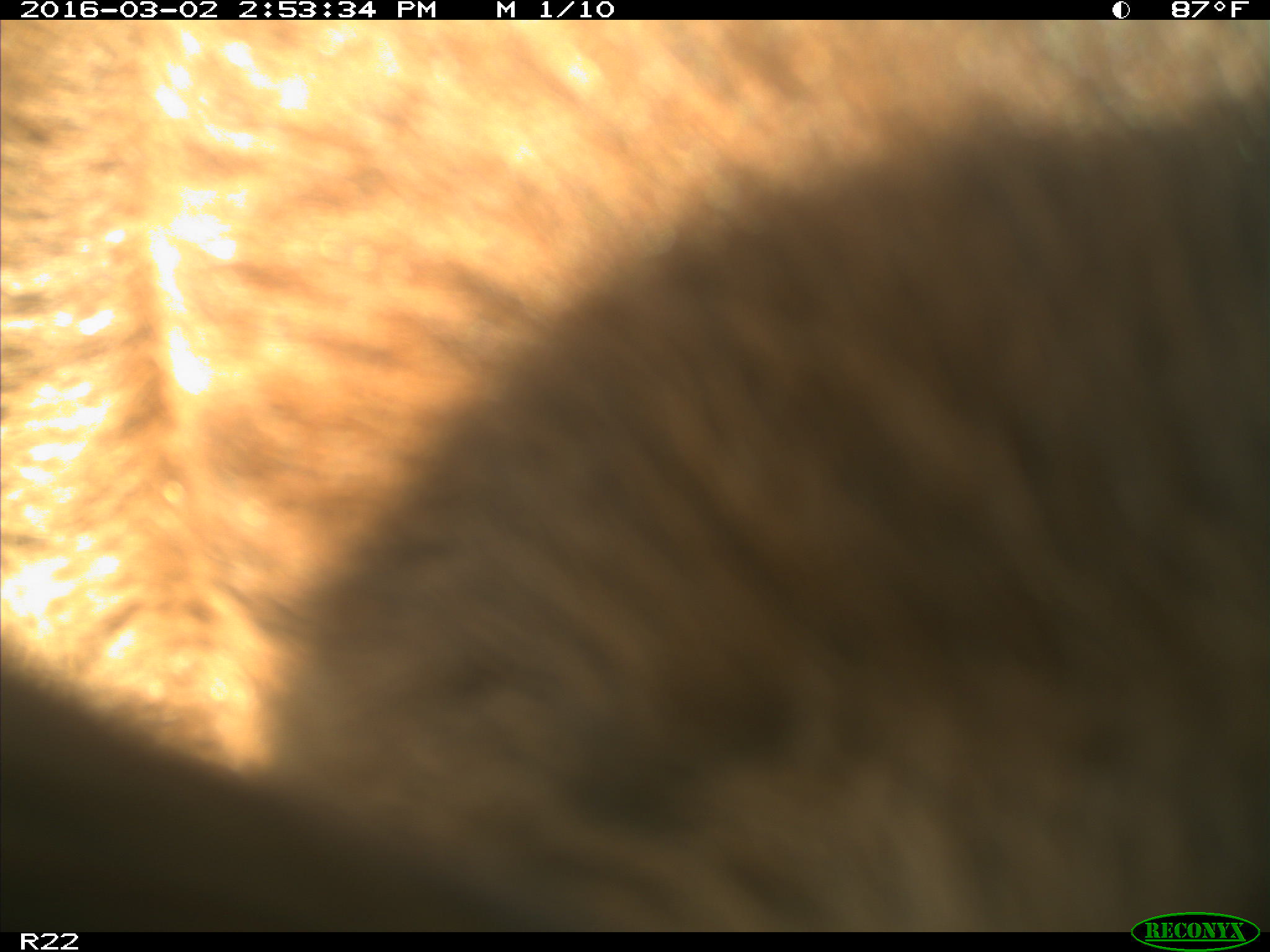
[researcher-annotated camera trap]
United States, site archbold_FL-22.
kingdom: Animalia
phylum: Chordata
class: Mammalia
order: Artiodactyla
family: Bovidae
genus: Bos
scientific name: Bos taurus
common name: domestic cow